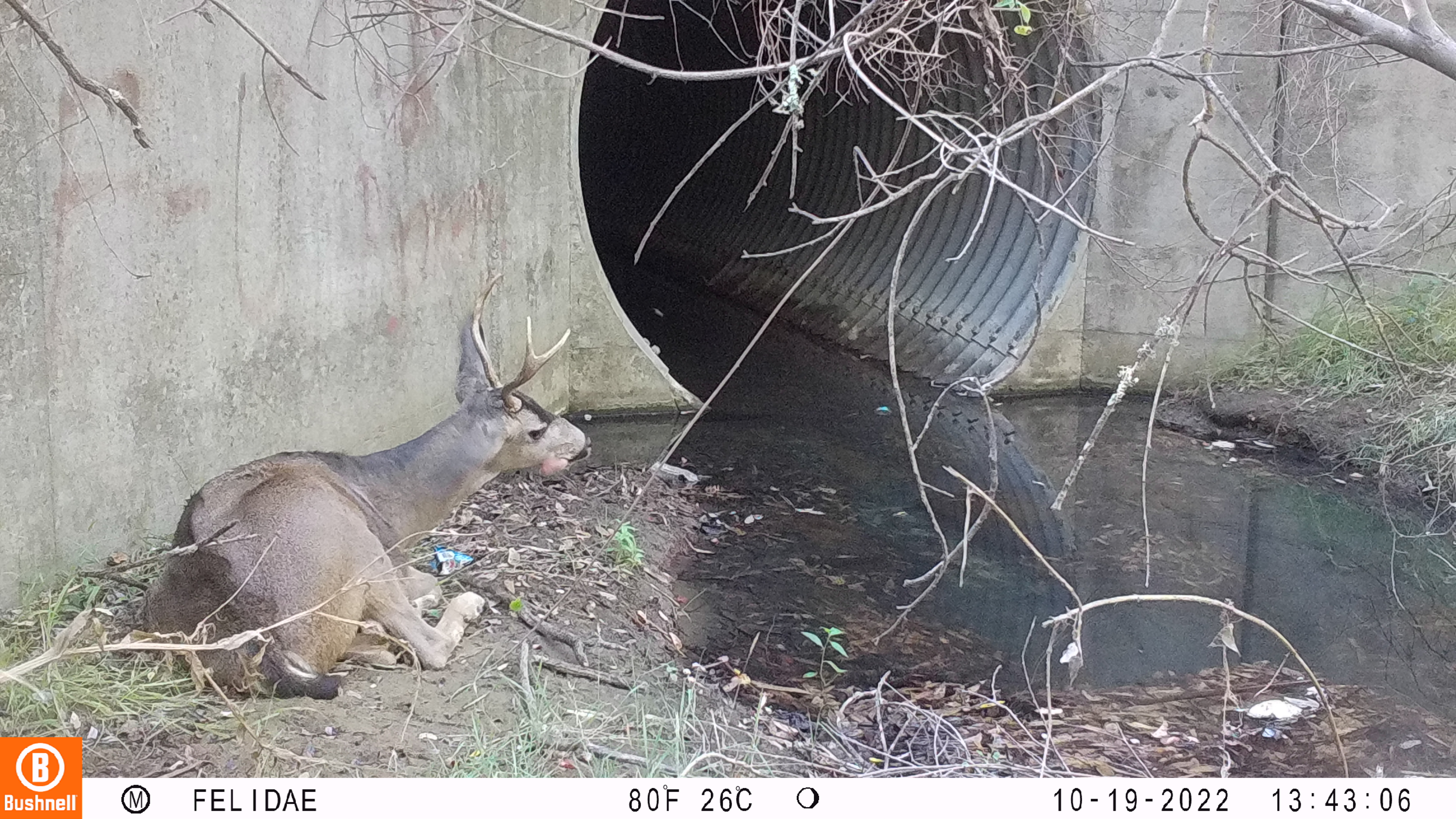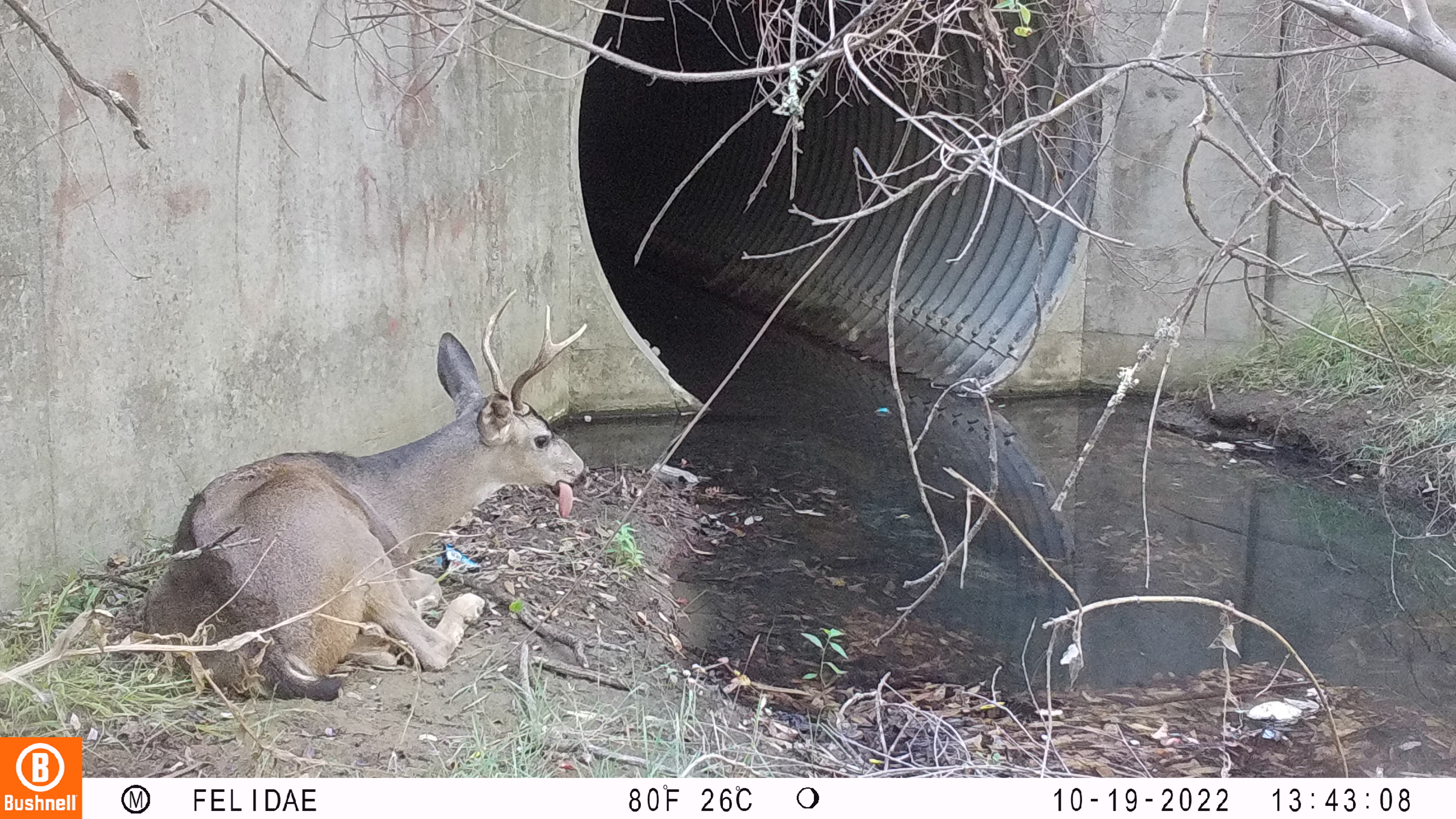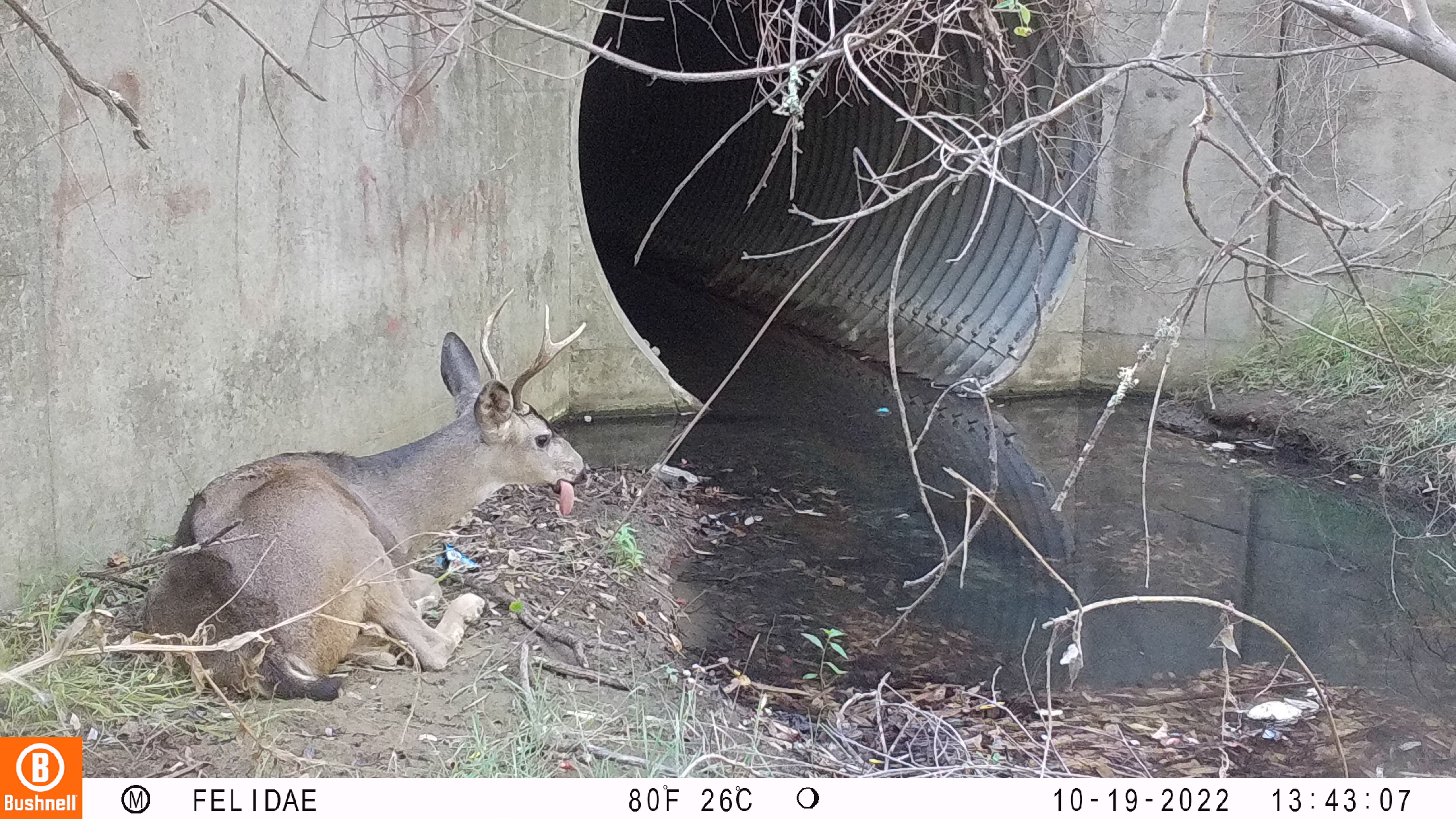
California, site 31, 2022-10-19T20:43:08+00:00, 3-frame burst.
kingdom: Animalia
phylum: Chordata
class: Mammalia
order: Artiodactyla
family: Cervidae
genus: Odocoileus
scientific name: Odocoileus hemionus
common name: mule deer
Mule deer (Odocoileus hemionus).